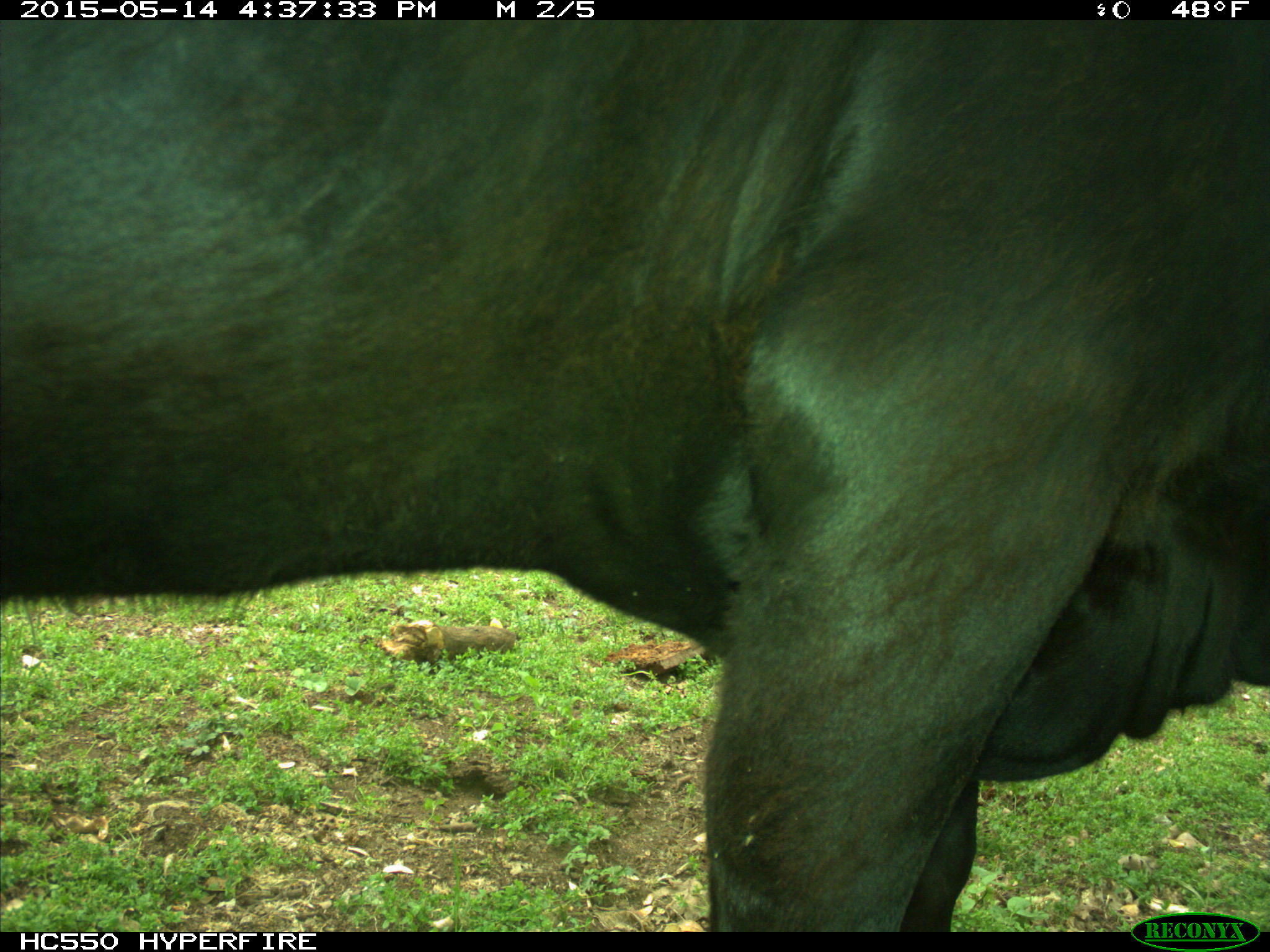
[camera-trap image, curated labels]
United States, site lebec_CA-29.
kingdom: Animalia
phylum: Chordata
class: Mammalia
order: Artiodactyla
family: Bovidae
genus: Bos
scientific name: Bos taurus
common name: domestic cow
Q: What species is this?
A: Bos taurus (domestic cow).